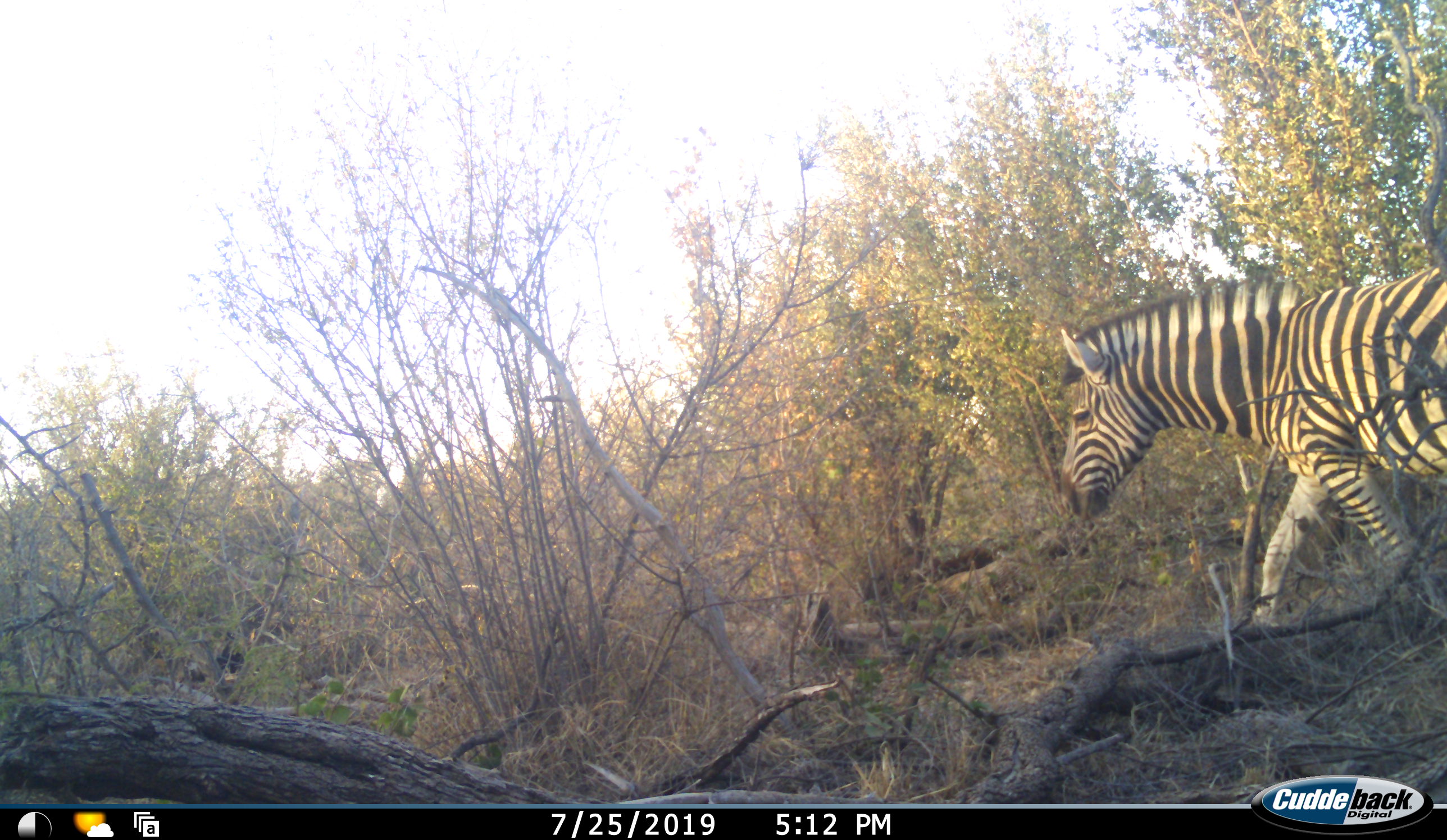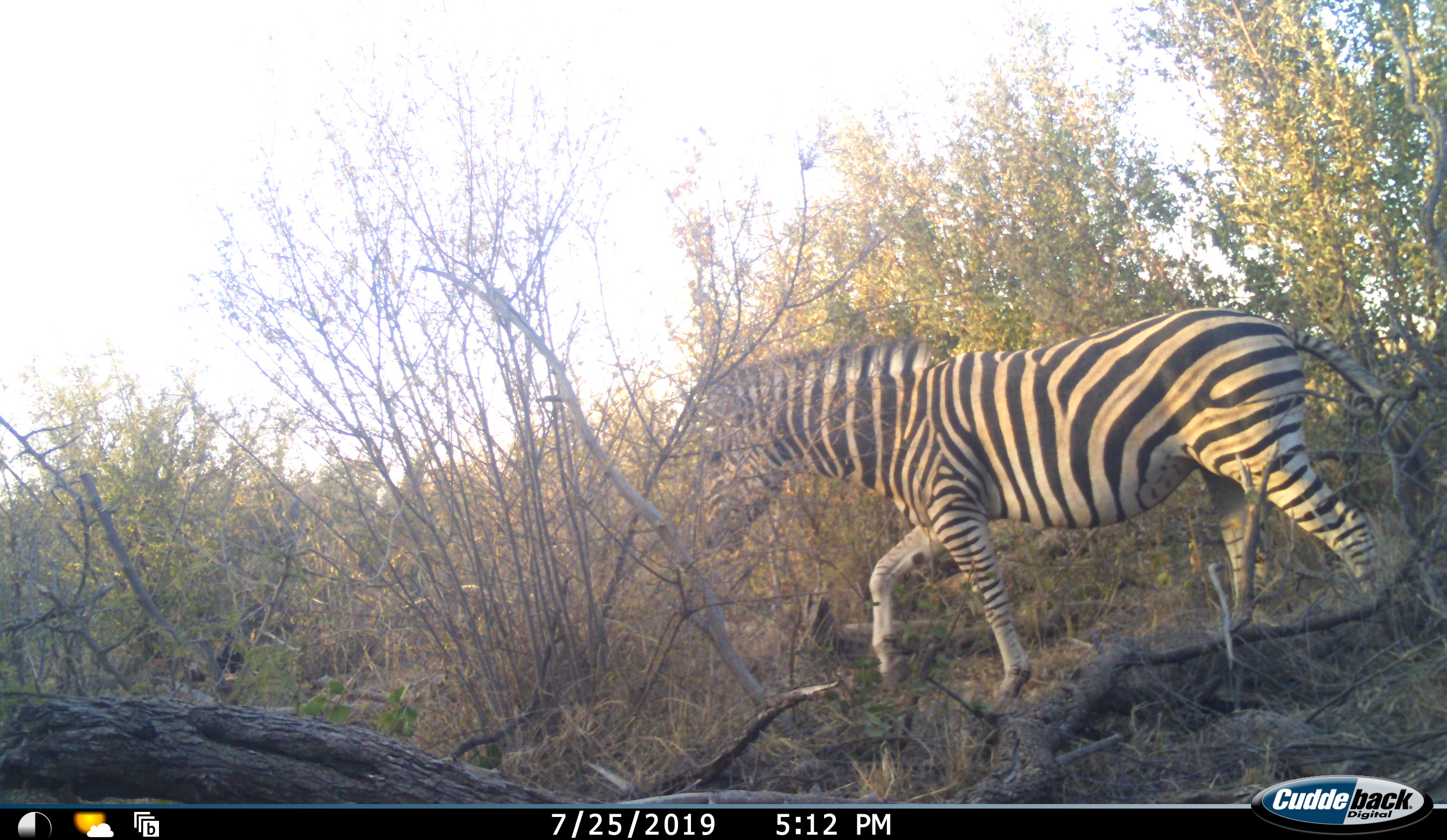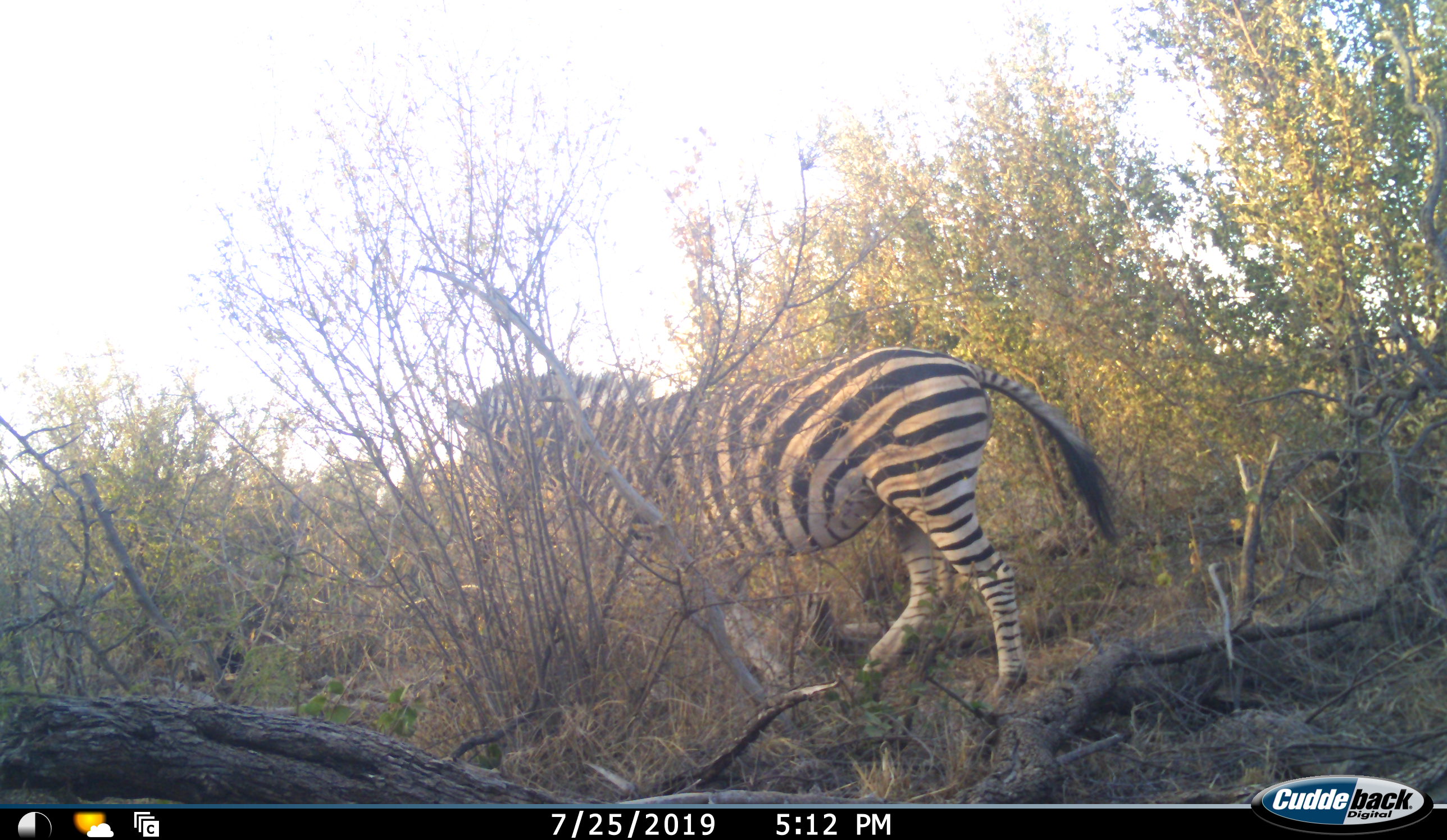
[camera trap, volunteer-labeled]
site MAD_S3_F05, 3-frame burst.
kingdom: Animalia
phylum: Chordata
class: Mammalia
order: Perissodactyla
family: Equidae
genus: Equus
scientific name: Equus quagga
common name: plains zebra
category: zebraplains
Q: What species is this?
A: Zebraplains (plains zebra) (Equus quagga).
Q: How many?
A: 1.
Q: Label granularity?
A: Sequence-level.